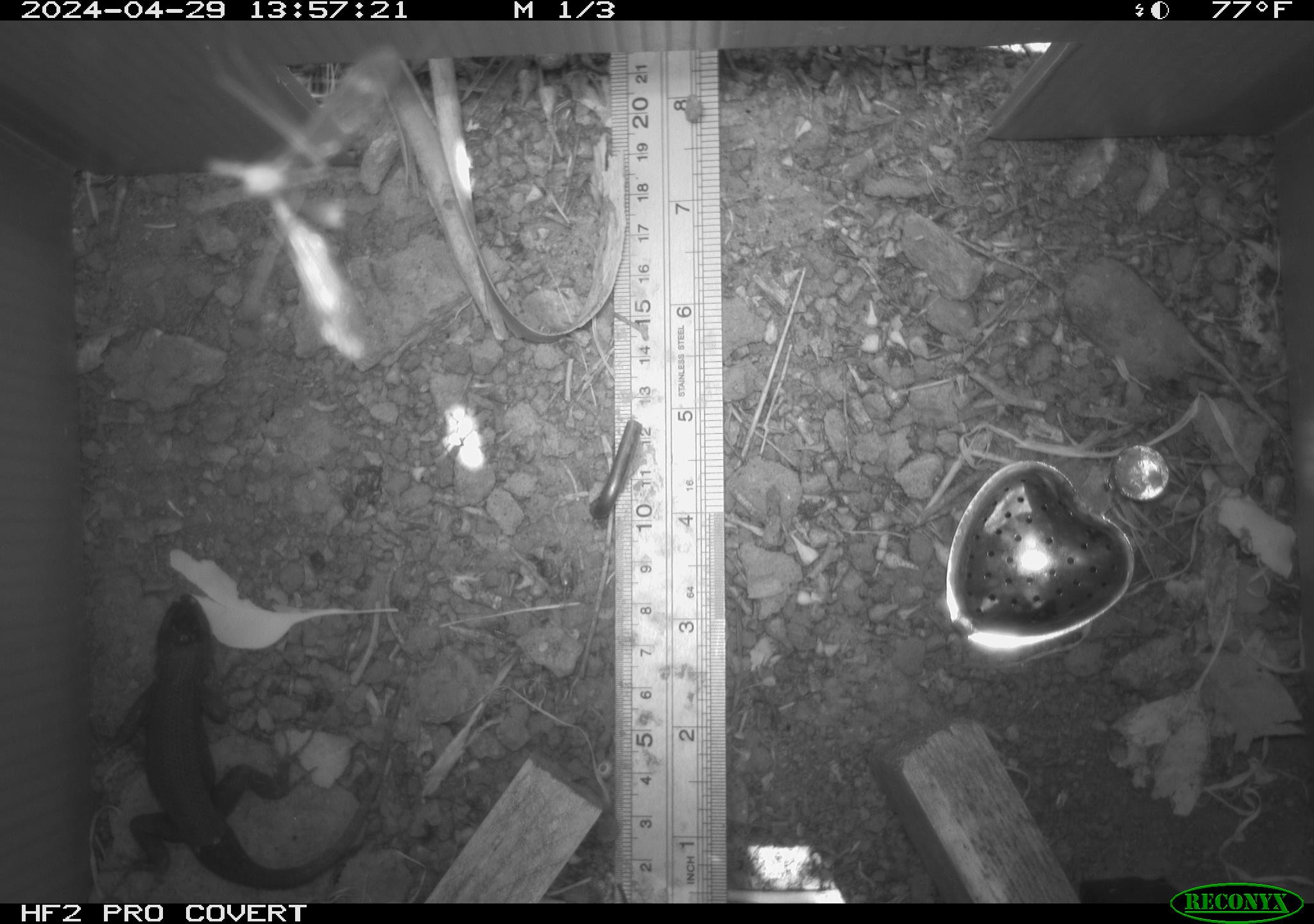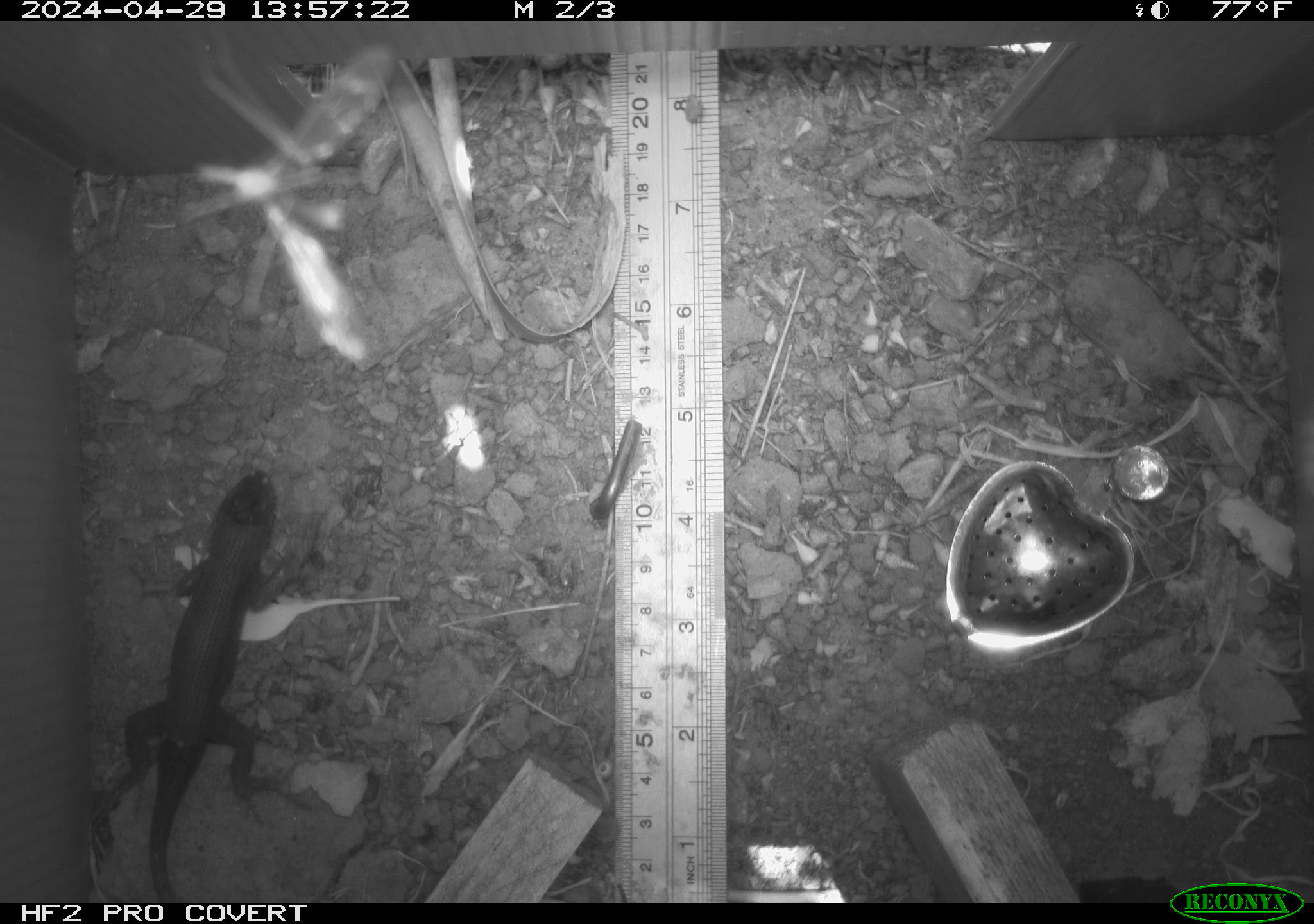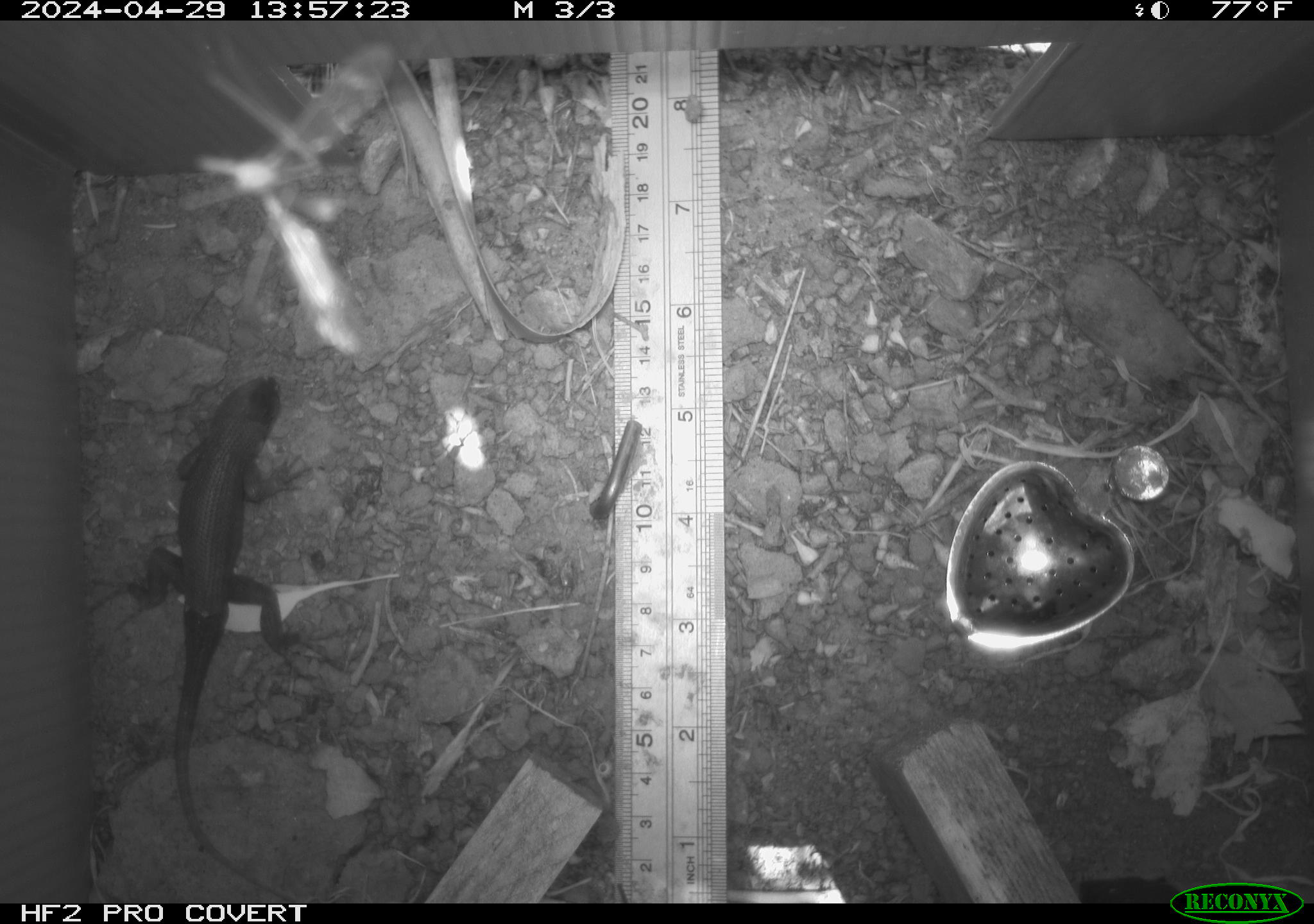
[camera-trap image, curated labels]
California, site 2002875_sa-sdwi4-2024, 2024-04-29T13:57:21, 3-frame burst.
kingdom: Animalia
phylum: Chordata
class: Reptilia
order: Squamata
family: Phrynosomatidae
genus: Sceloporus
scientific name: Sceloporus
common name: spiny lizards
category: sceloporus species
Sceloporus species (spiny lizards) (Sceloporus).